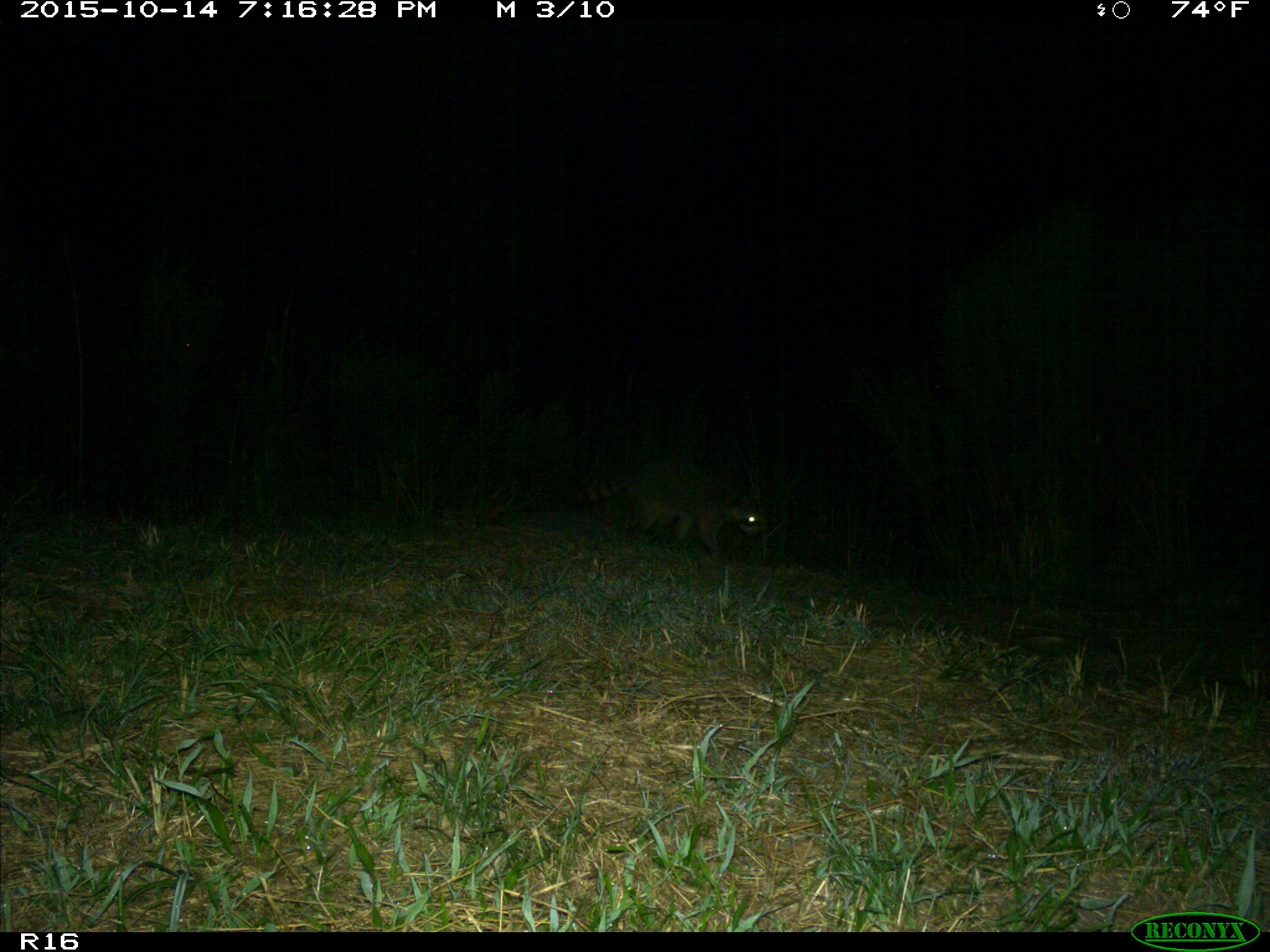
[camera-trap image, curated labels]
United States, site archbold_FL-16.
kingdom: Animalia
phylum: Chordata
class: Mammalia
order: Carnivora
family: Procyonidae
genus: Procyon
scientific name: Procyon lotor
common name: common raccoon